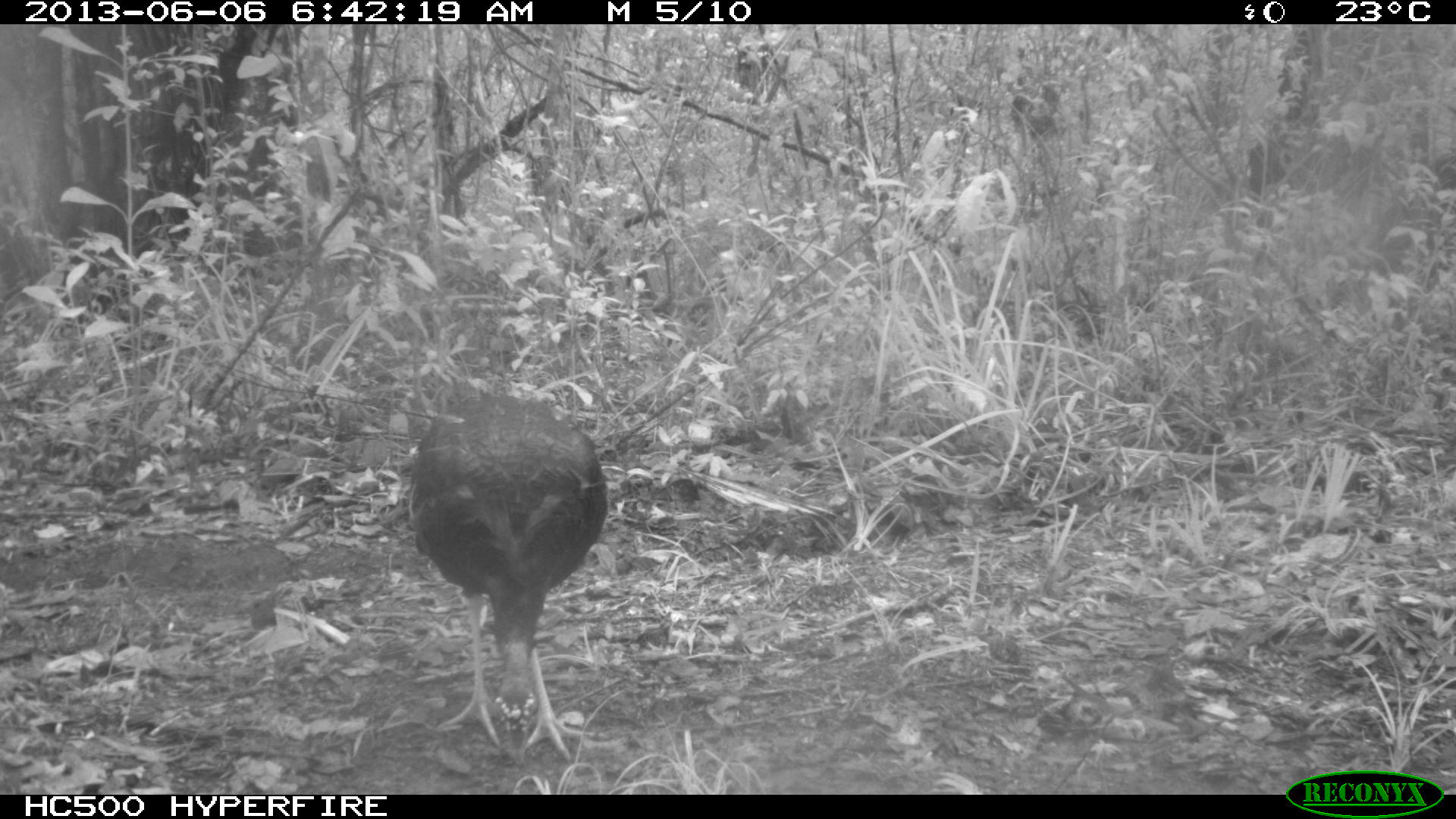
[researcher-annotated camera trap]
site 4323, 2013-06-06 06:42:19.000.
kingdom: Animalia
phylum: Chordata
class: Aves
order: Galliformes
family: Phasianidae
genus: Meleagris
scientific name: Meleagris ocellata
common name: ocellated turkey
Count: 1.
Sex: male.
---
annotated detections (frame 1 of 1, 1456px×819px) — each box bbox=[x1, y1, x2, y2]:
meleagris ocellata: bbox=[403, 390, 610, 761]